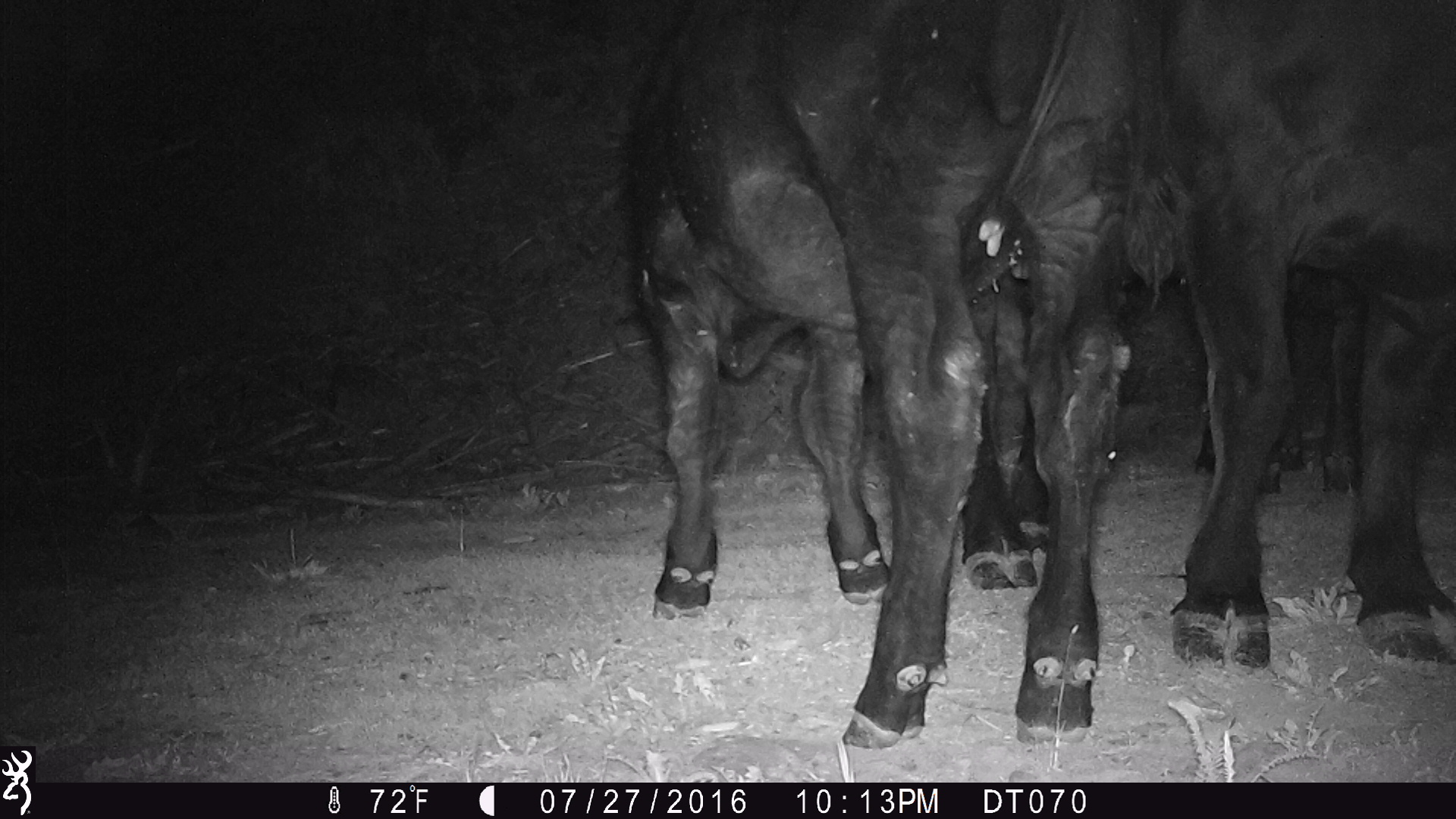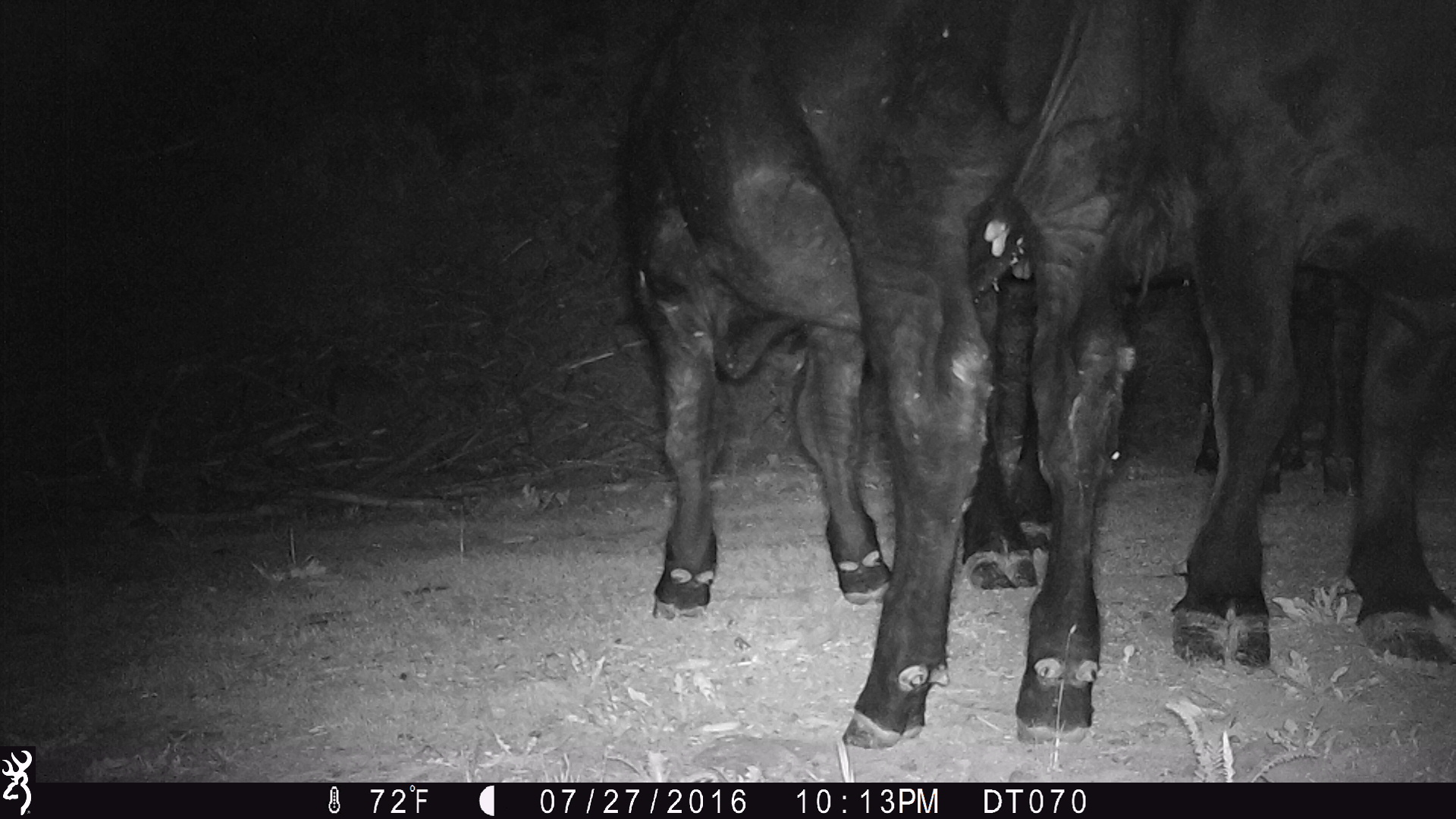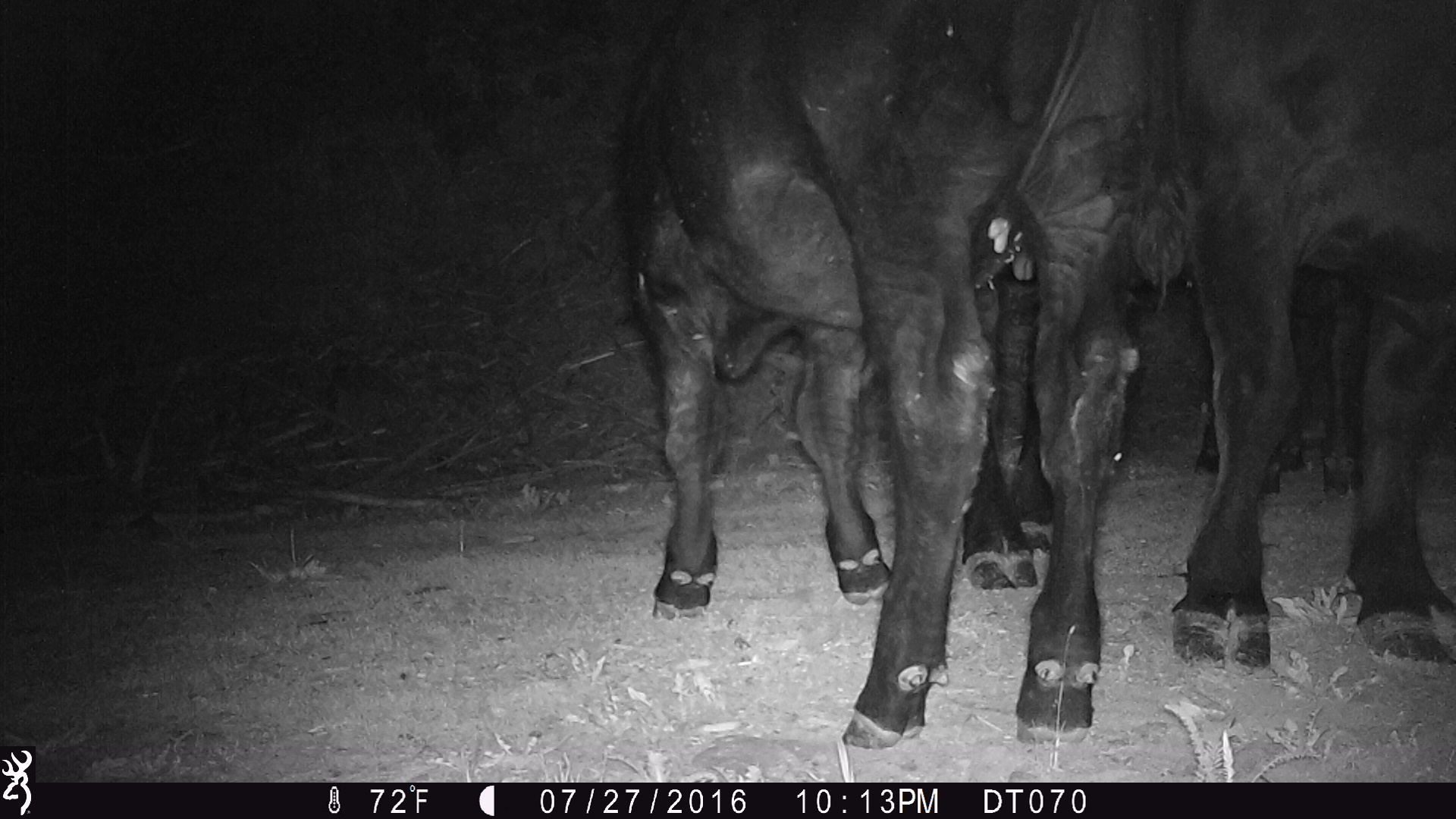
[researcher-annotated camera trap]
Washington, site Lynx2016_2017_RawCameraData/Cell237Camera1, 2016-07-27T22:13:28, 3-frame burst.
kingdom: Animalia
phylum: Chordata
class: Mammalia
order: Artiodactyla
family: Bovidae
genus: Bos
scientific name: Bos taurus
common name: domestic cattle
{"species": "domestic cattle (Bos taurus)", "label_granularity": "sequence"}